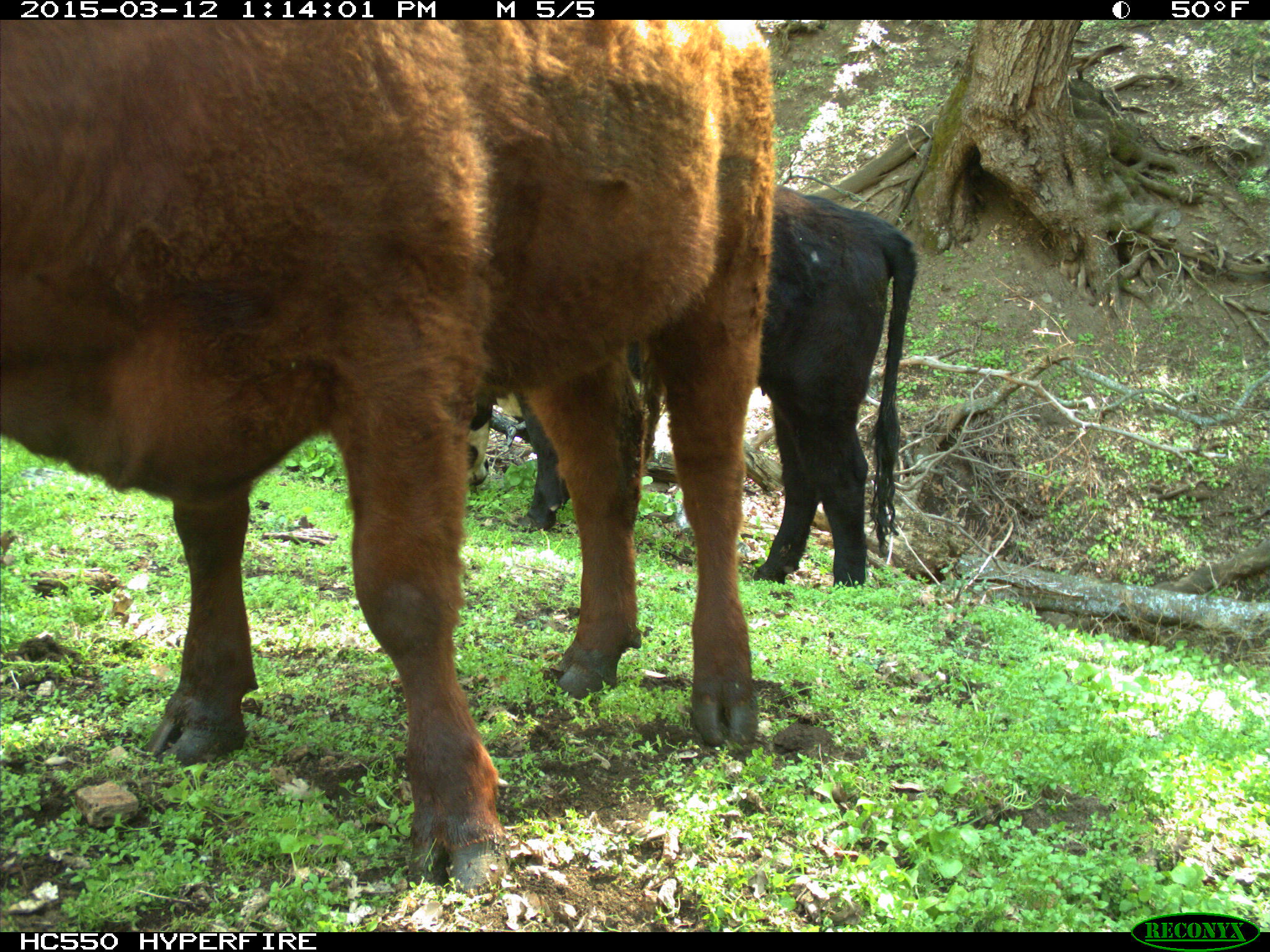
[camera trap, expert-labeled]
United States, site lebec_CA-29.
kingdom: Animalia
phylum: Chordata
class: Mammalia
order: Artiodactyla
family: Bovidae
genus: Bos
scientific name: Bos taurus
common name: domestic cow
Bos taurus (domestic cow).